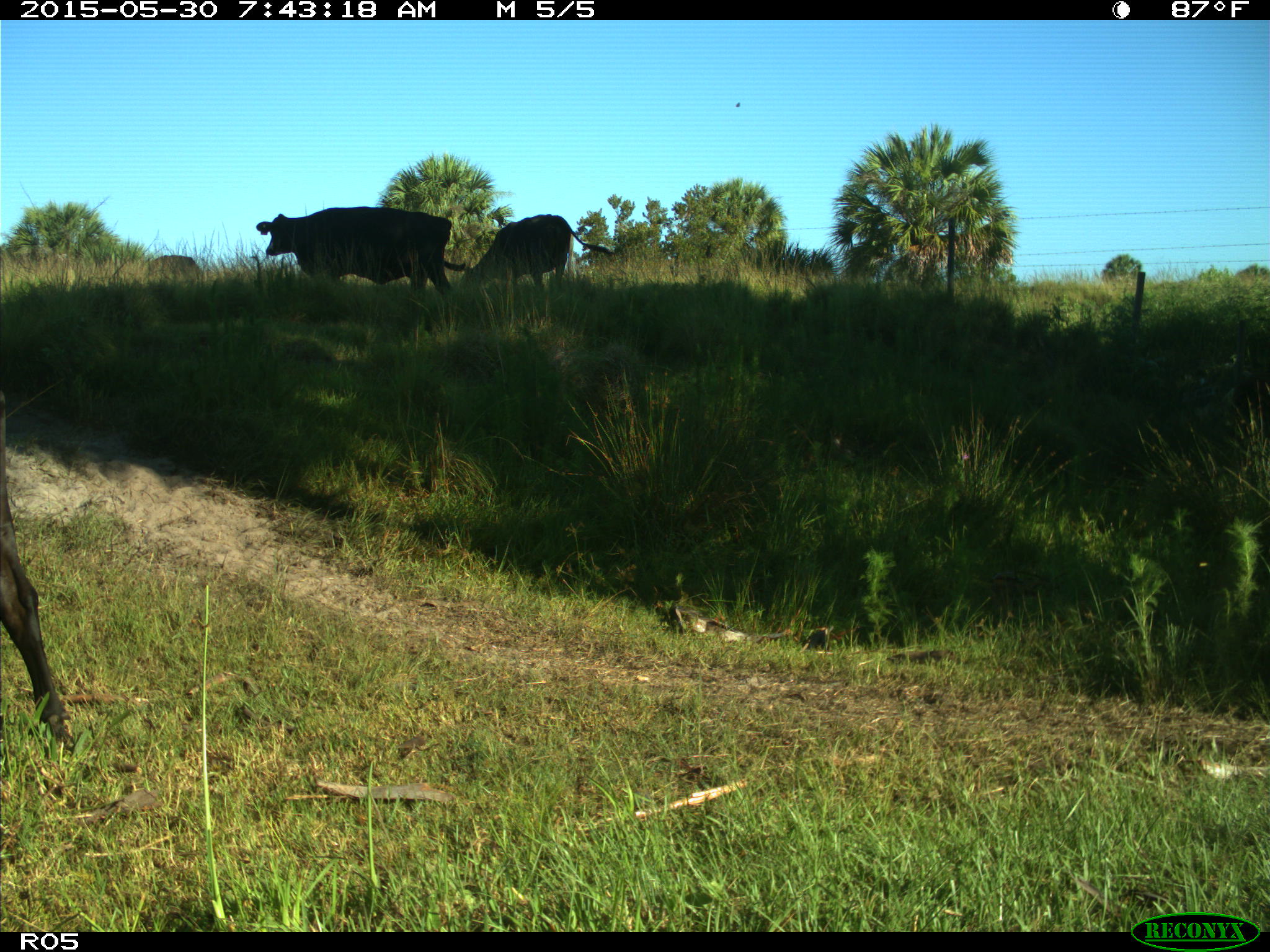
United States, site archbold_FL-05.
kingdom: Animalia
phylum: Chordata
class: Mammalia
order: Artiodactyla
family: Bovidae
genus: Bos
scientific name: Bos taurus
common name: domestic cow